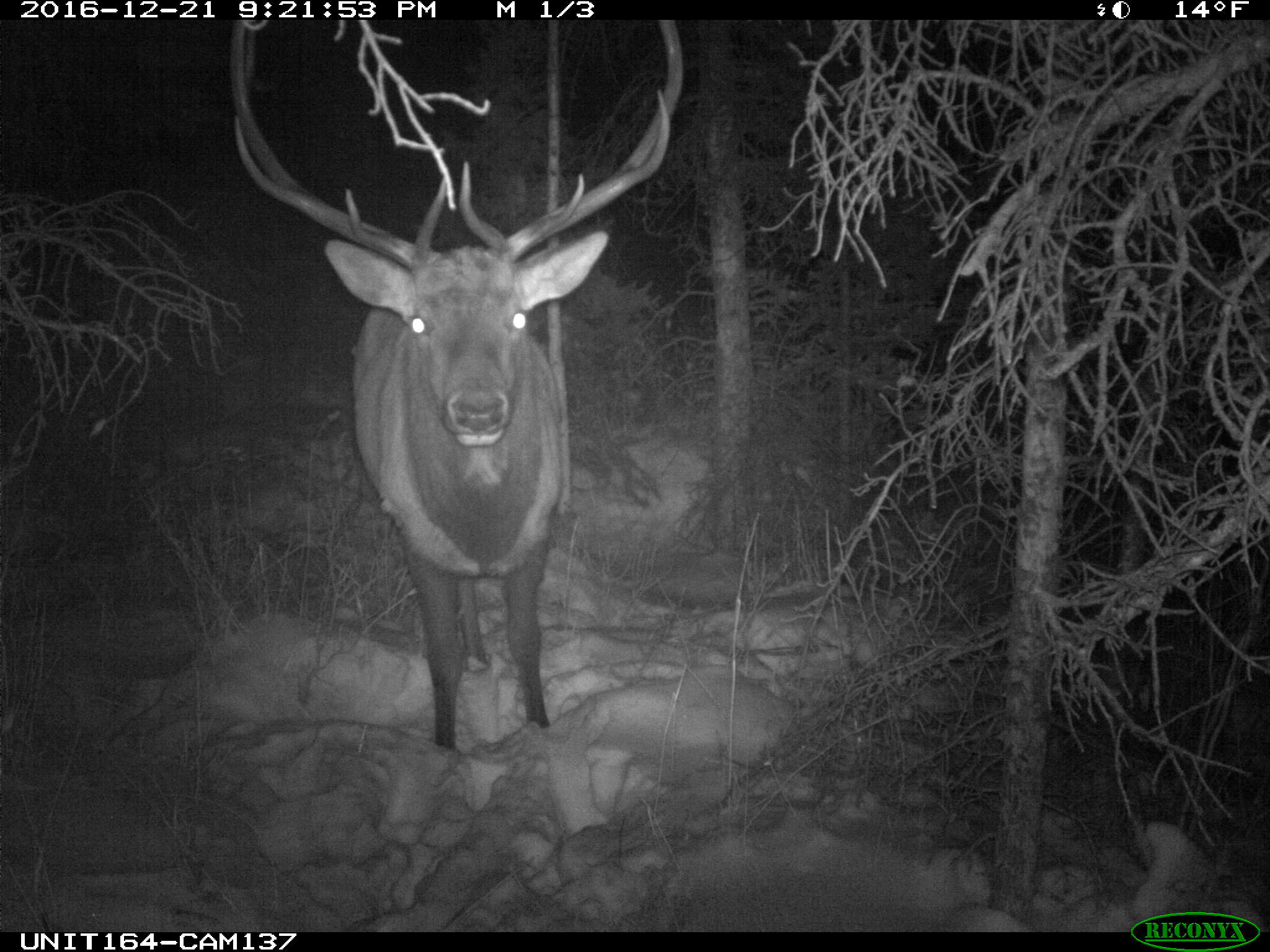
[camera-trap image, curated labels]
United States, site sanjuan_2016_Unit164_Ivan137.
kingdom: Animalia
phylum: Chordata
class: Mammalia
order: Artiodactyla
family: Cervidae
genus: Cervus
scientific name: Cervus elaphus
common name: red deer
Cervus elaphus (red deer).